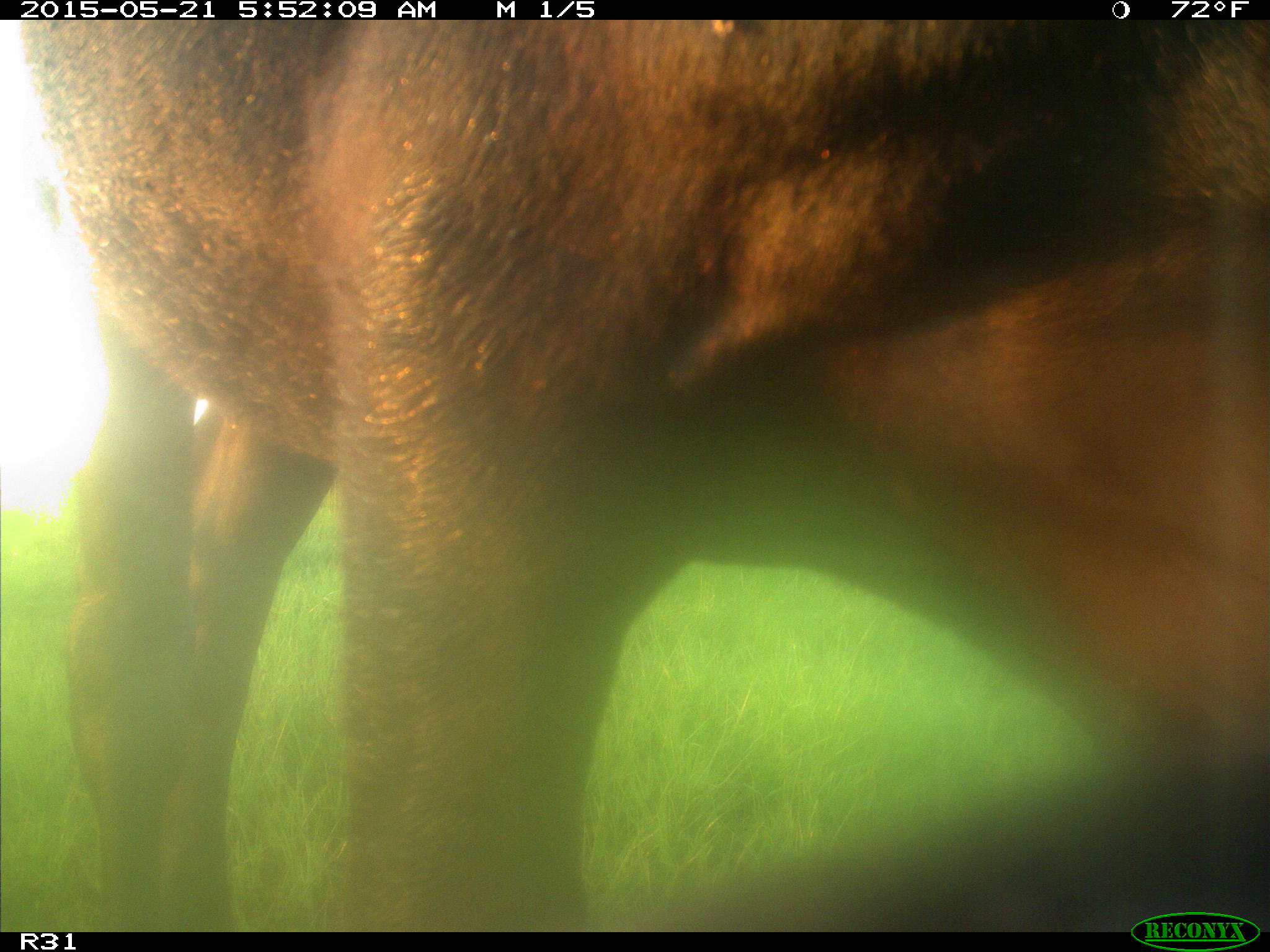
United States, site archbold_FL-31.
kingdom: Animalia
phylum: Chordata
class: Mammalia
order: Artiodactyla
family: Bovidae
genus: Bos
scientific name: Bos taurus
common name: domestic cow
Bos taurus (domestic cow).